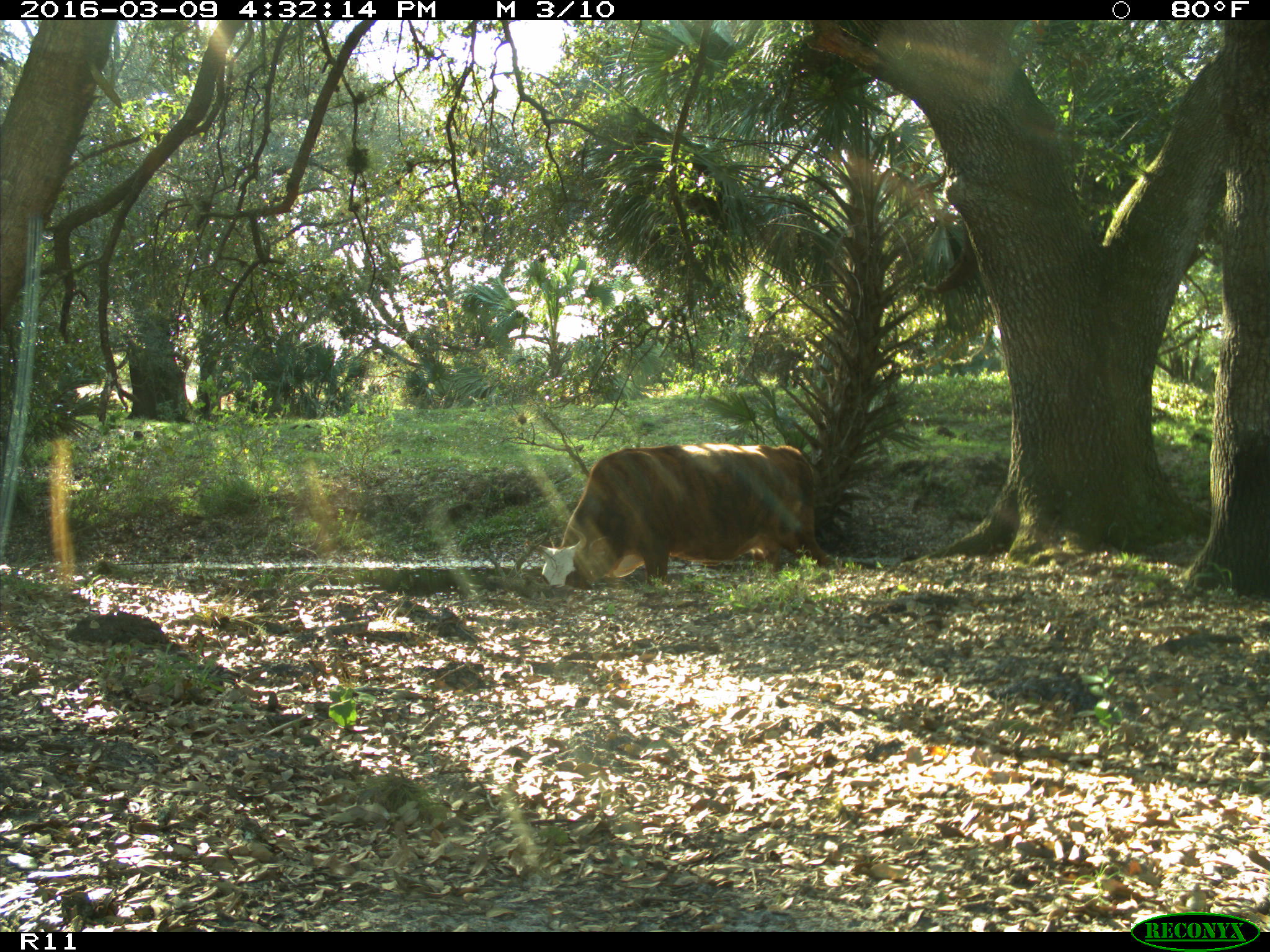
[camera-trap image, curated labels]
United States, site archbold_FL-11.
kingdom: Animalia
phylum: Chordata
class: Mammalia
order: Artiodactyla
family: Bovidae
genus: Bos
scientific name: Bos taurus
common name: domestic cow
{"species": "Bos taurus (domestic cow)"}